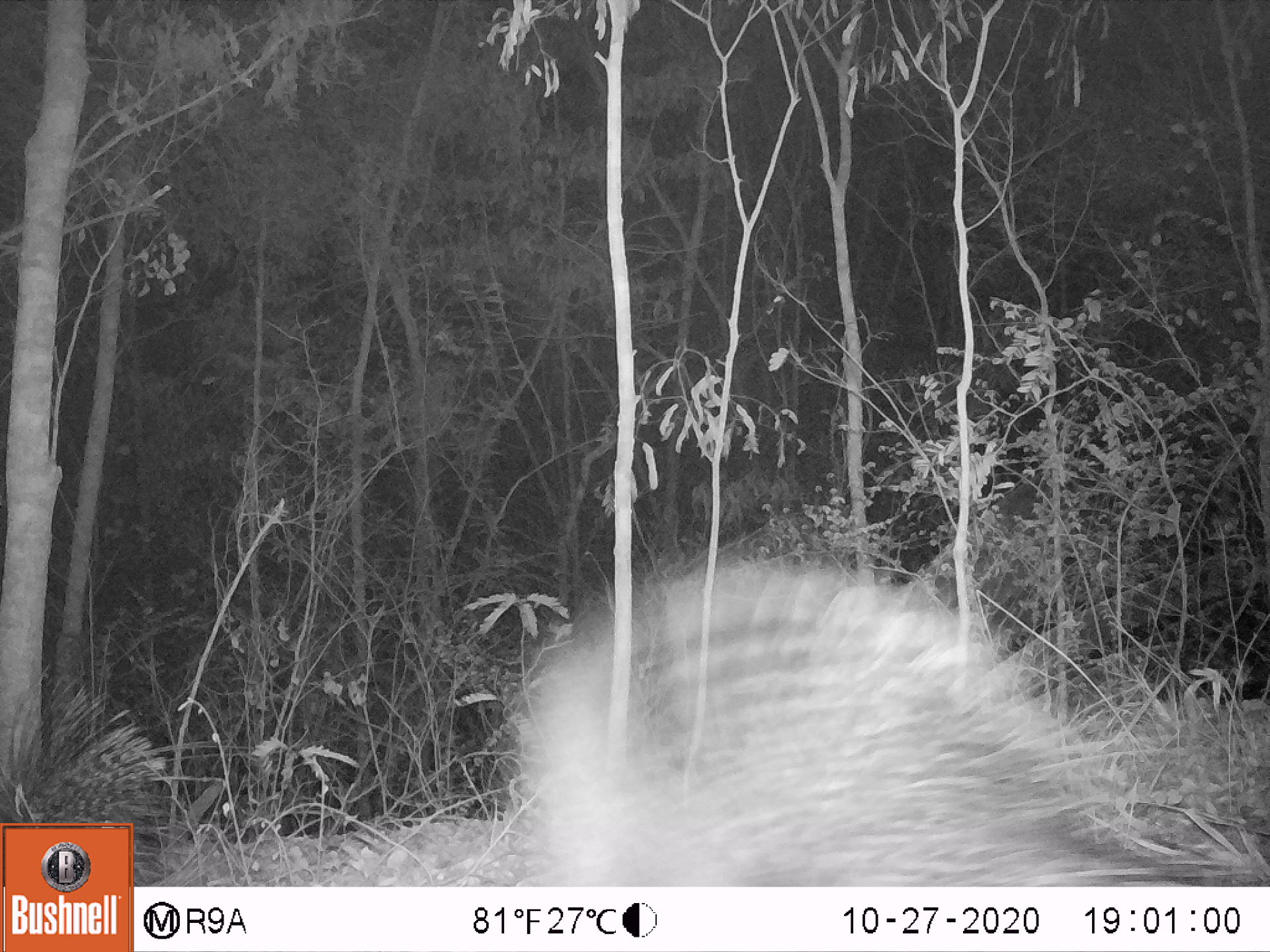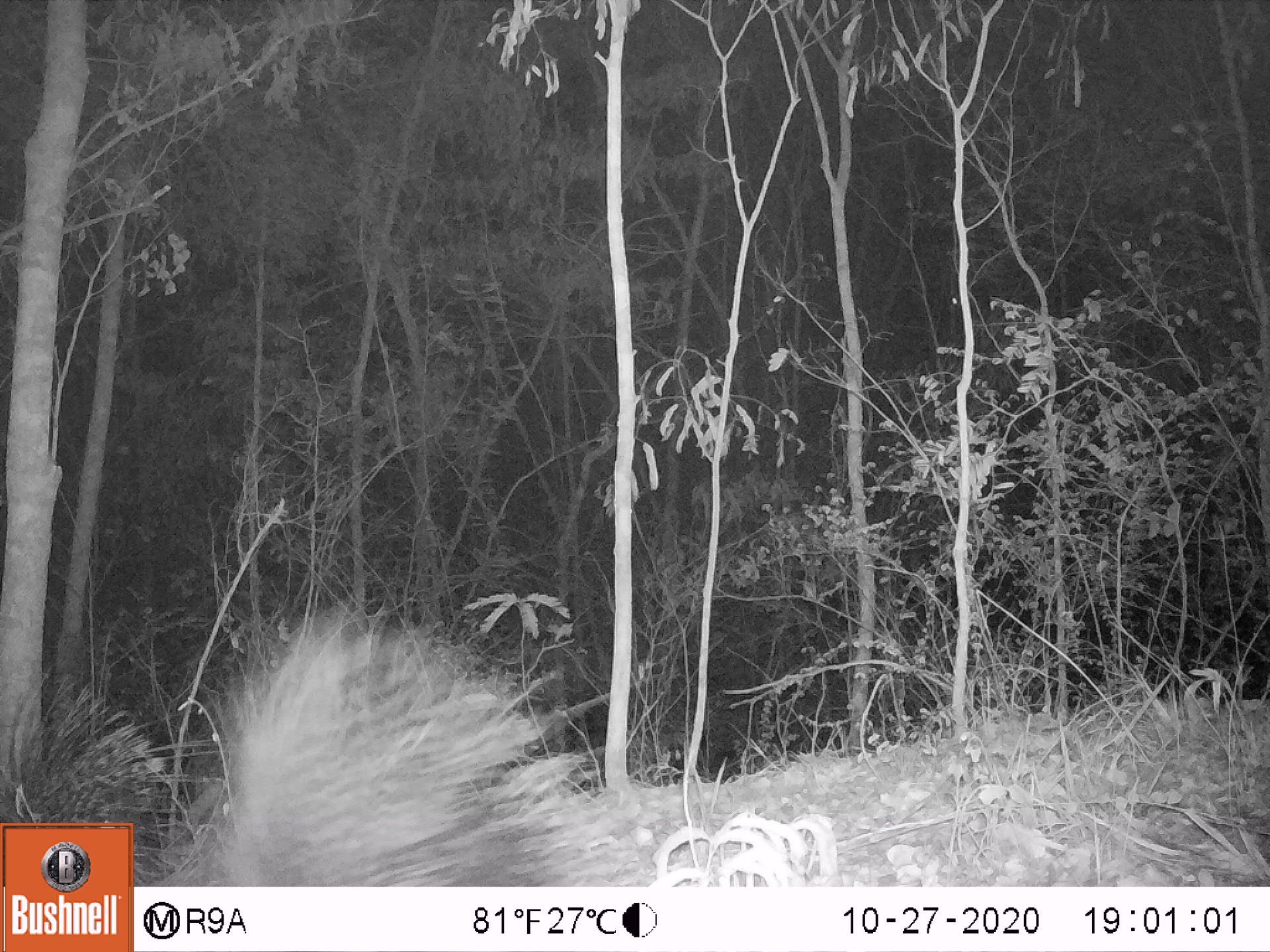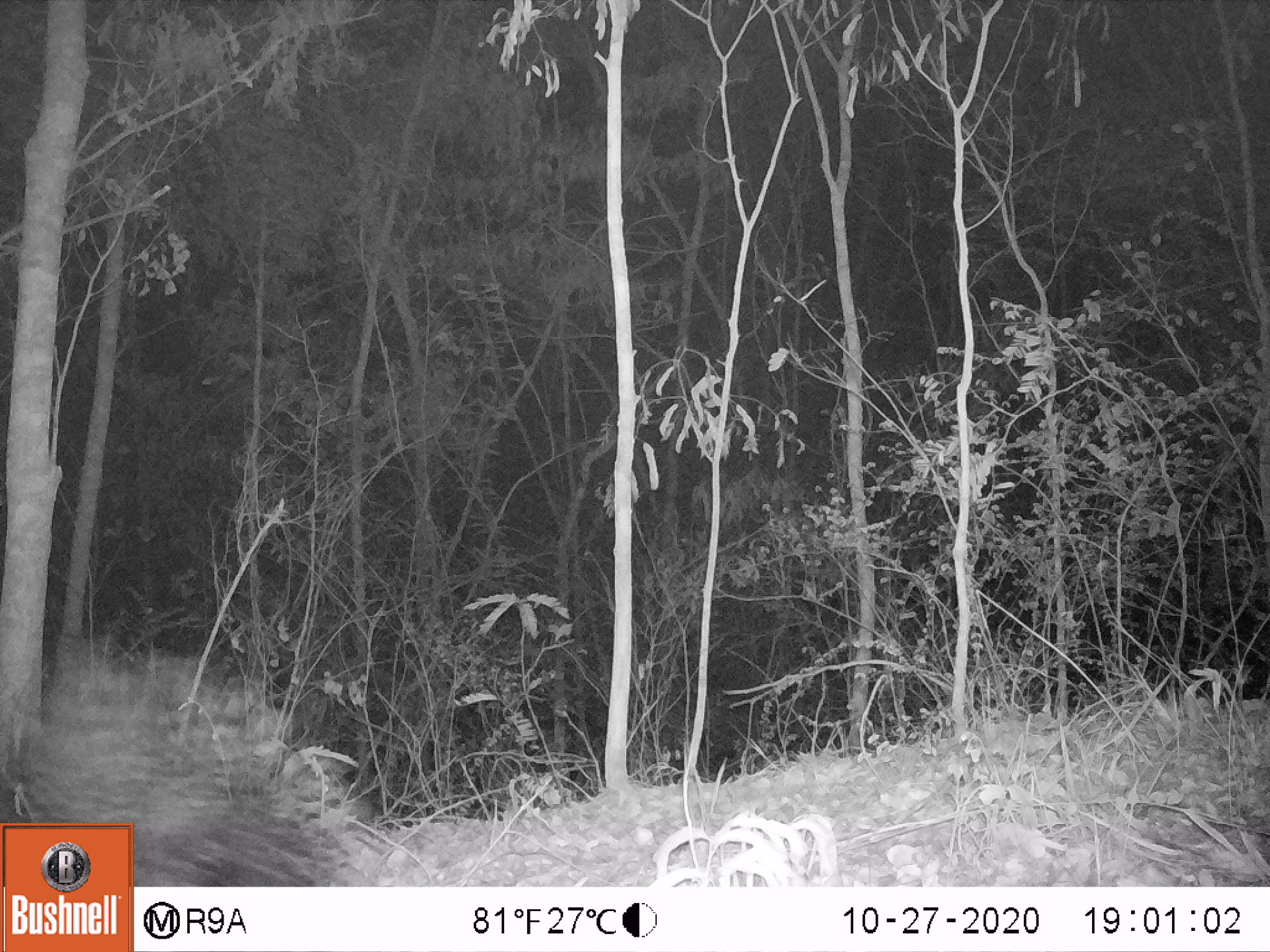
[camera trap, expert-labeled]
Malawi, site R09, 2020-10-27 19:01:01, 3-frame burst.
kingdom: Animalia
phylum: Chordata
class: Mammalia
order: Rodentia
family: Hystricidae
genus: Hystrix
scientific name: Hystrix africaeaustralis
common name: cape porcupine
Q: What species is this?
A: Cape porcupine (Hystrix africaeaustralis).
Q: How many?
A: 2.